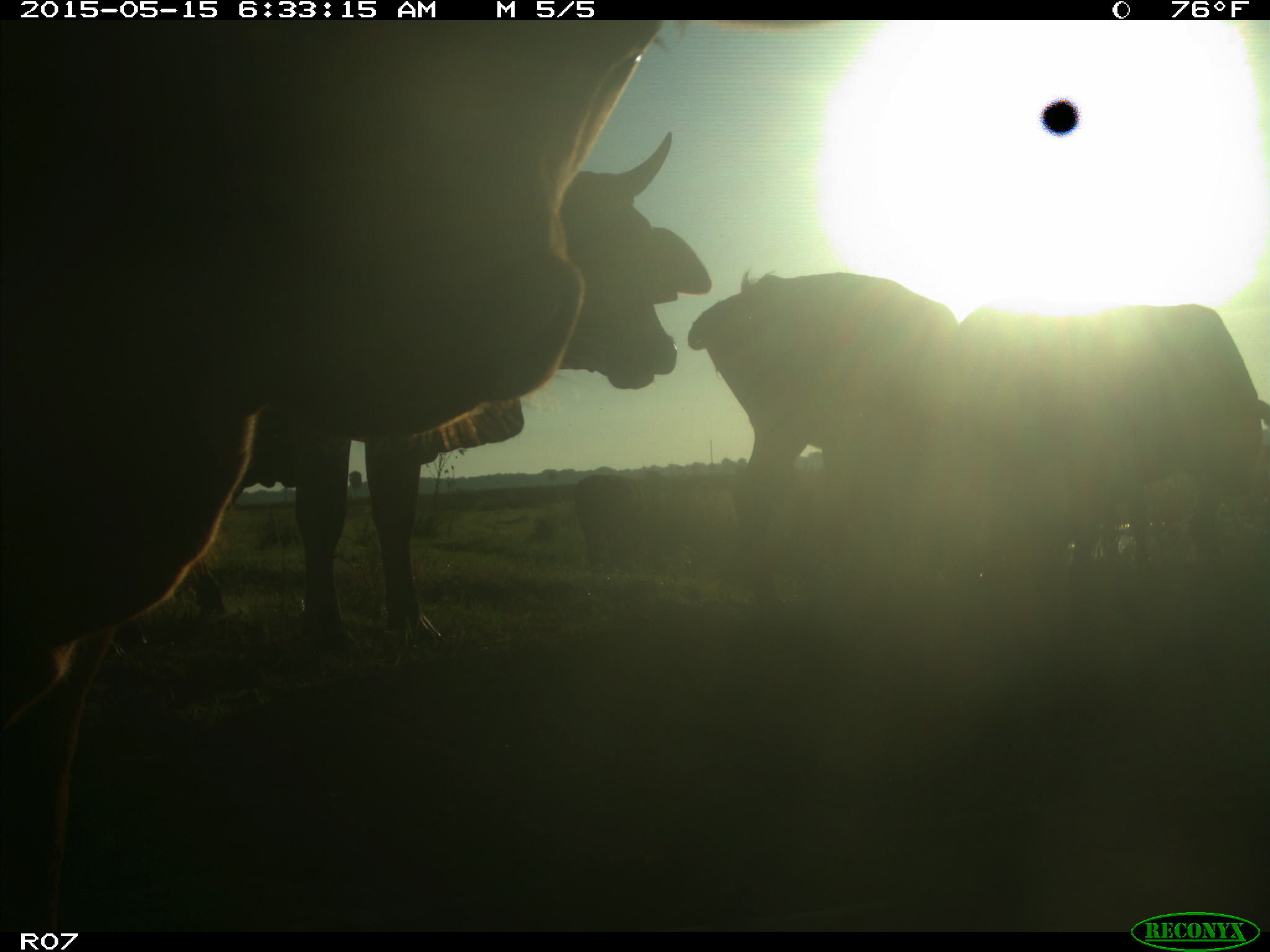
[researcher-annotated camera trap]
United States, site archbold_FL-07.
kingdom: Animalia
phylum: Chordata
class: Mammalia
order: Artiodactyla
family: Bovidae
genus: Bos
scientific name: Bos taurus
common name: domestic cow